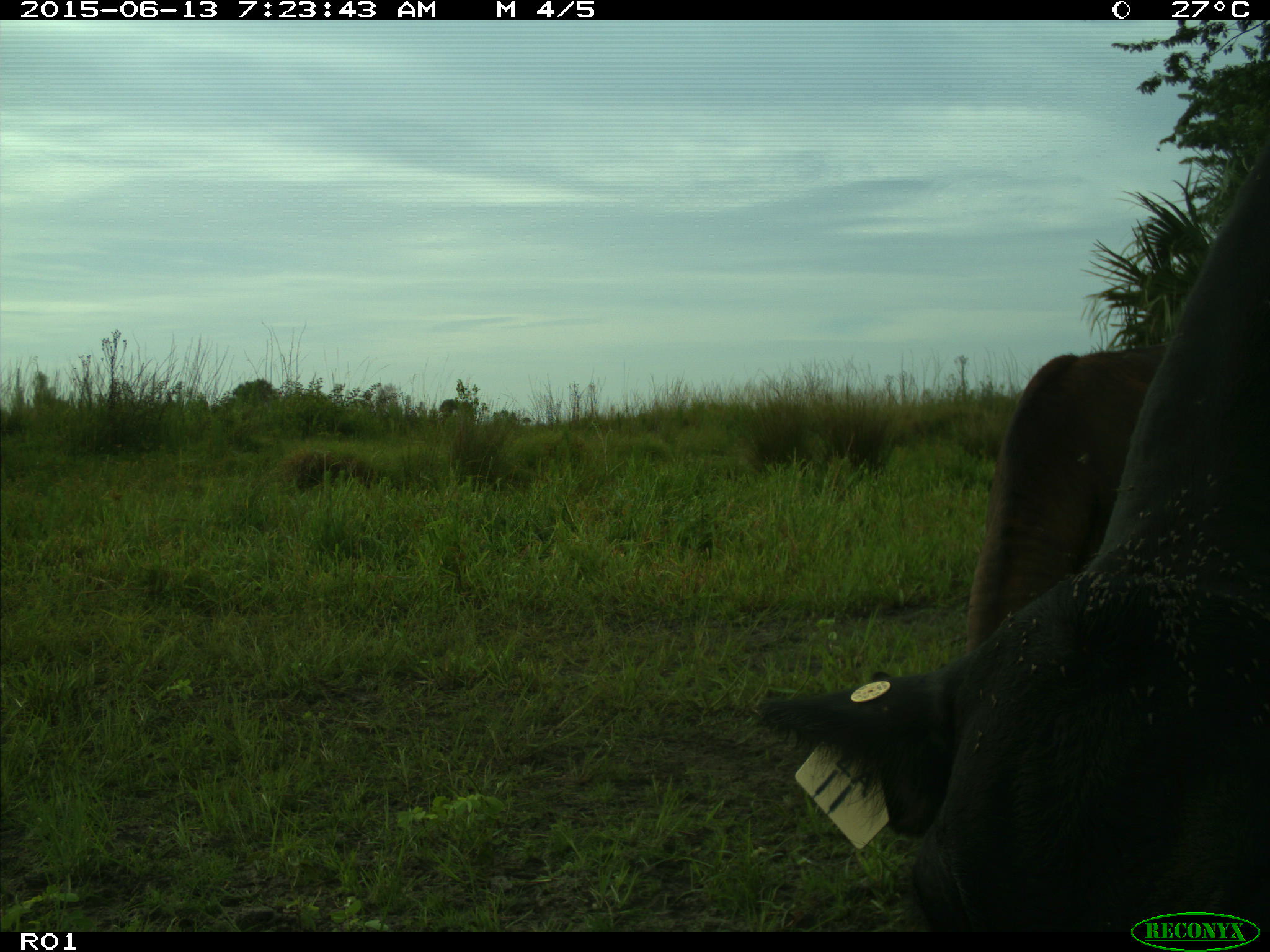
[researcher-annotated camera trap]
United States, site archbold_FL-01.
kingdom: Animalia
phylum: Chordata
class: Mammalia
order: Artiodactyla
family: Bovidae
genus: Bos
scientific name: Bos taurus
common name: domestic cow